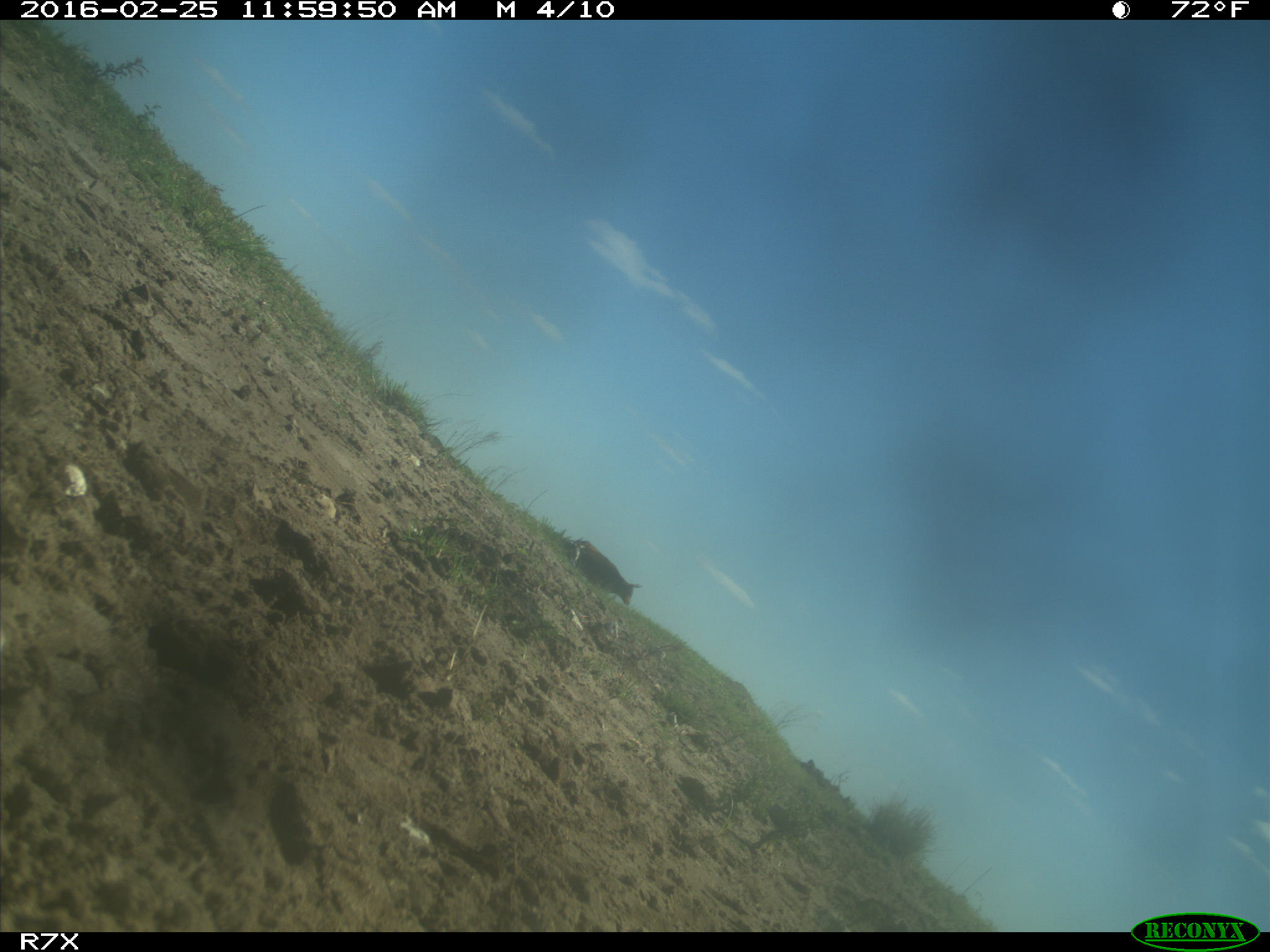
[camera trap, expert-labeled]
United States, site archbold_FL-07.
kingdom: Animalia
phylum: Chordata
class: Mammalia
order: Artiodactyla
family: Bovidae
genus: Bos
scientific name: Bos taurus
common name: domestic cow